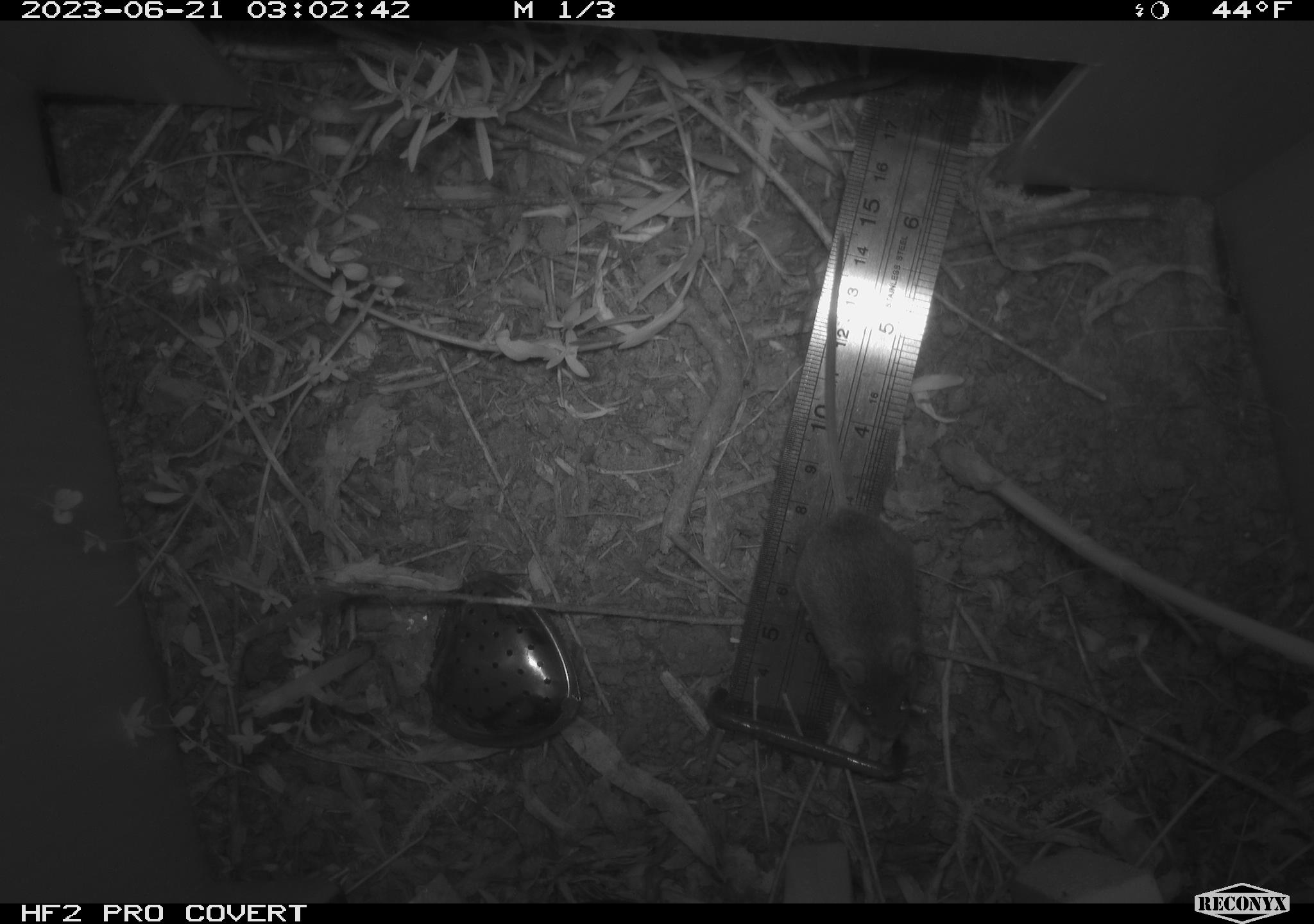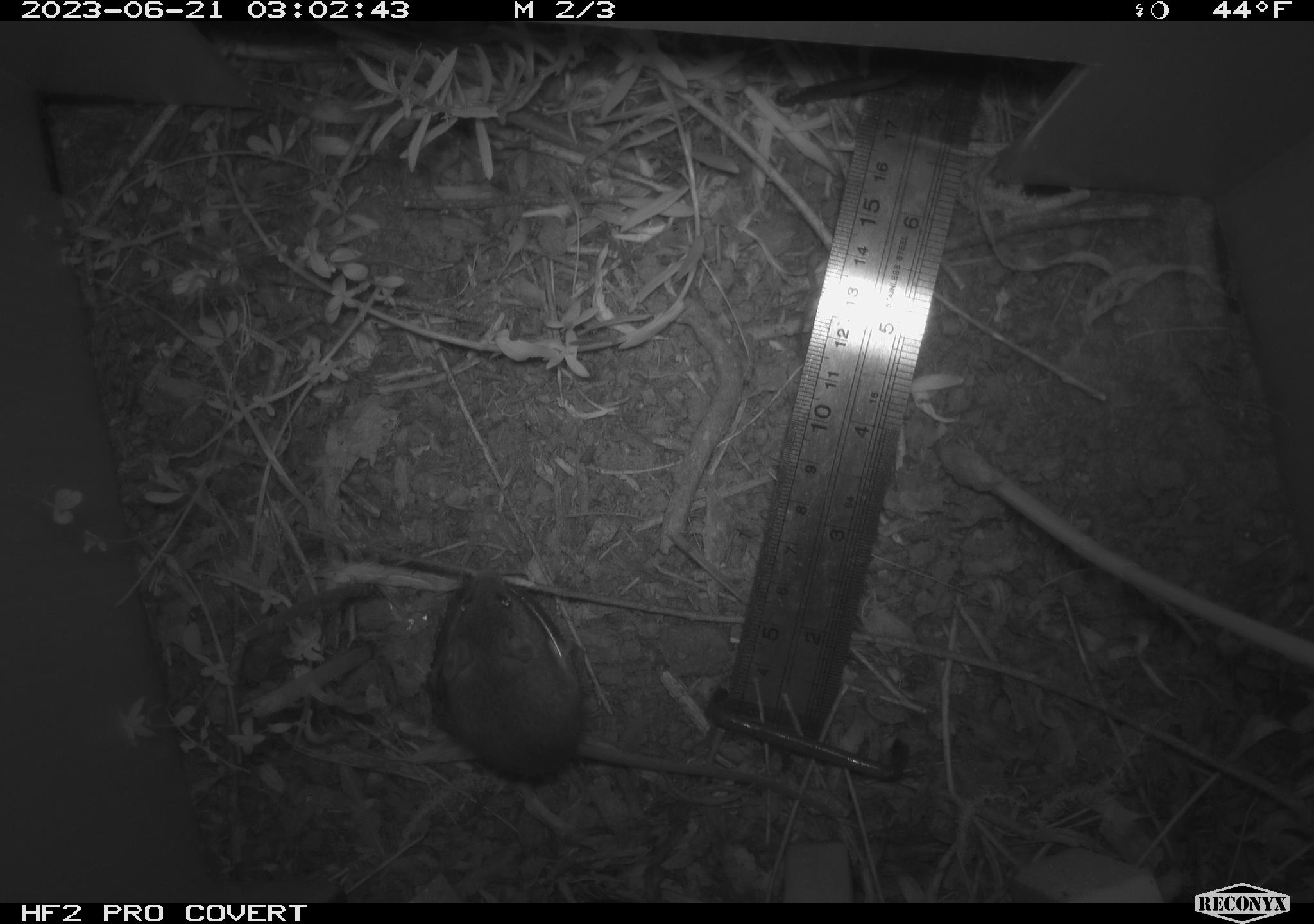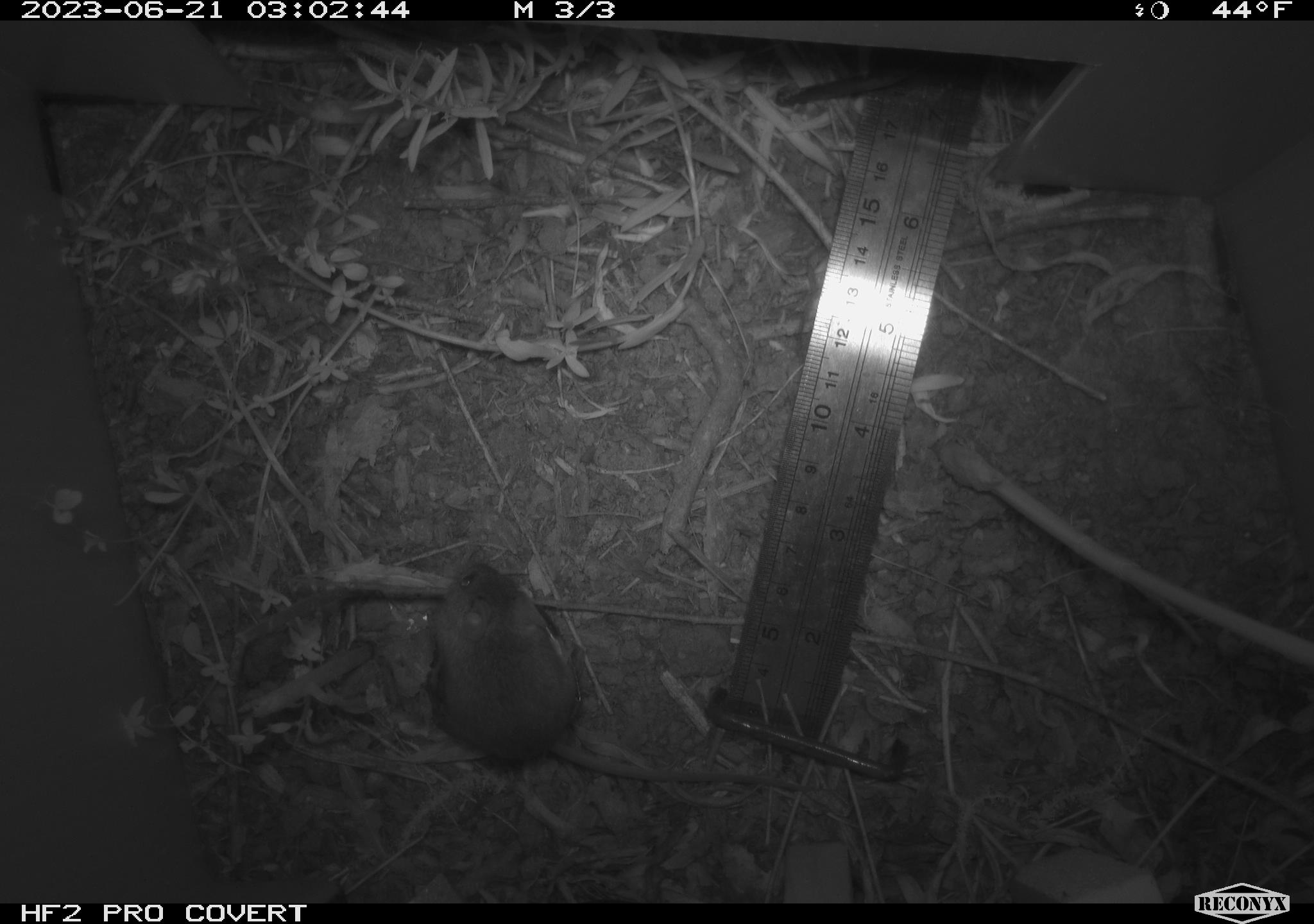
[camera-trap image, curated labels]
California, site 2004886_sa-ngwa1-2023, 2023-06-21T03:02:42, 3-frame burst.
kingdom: Animalia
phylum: Chordata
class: Mammalia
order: Rodentia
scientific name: Rodentia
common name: mouse species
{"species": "mouse species (Rodentia)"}